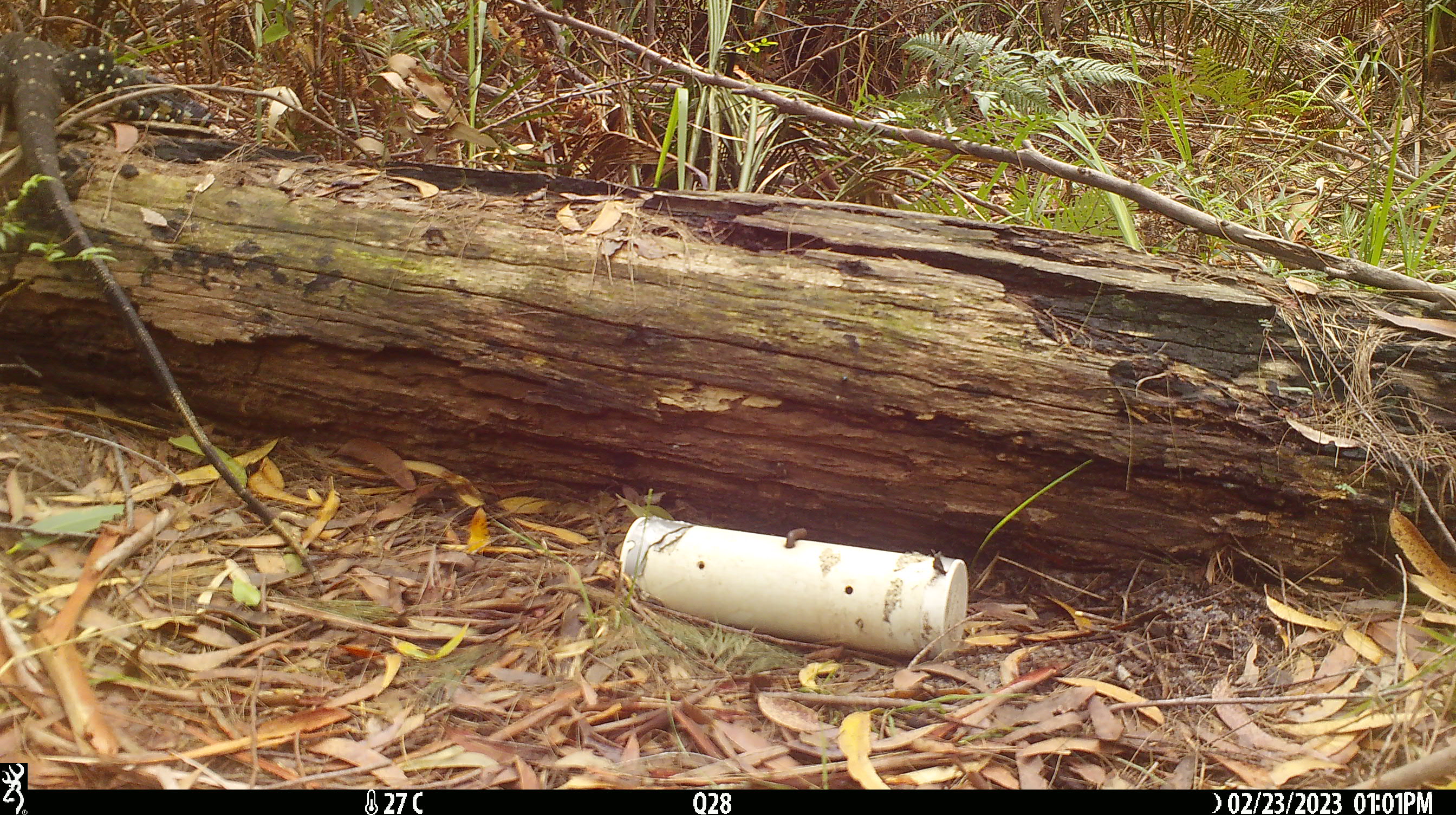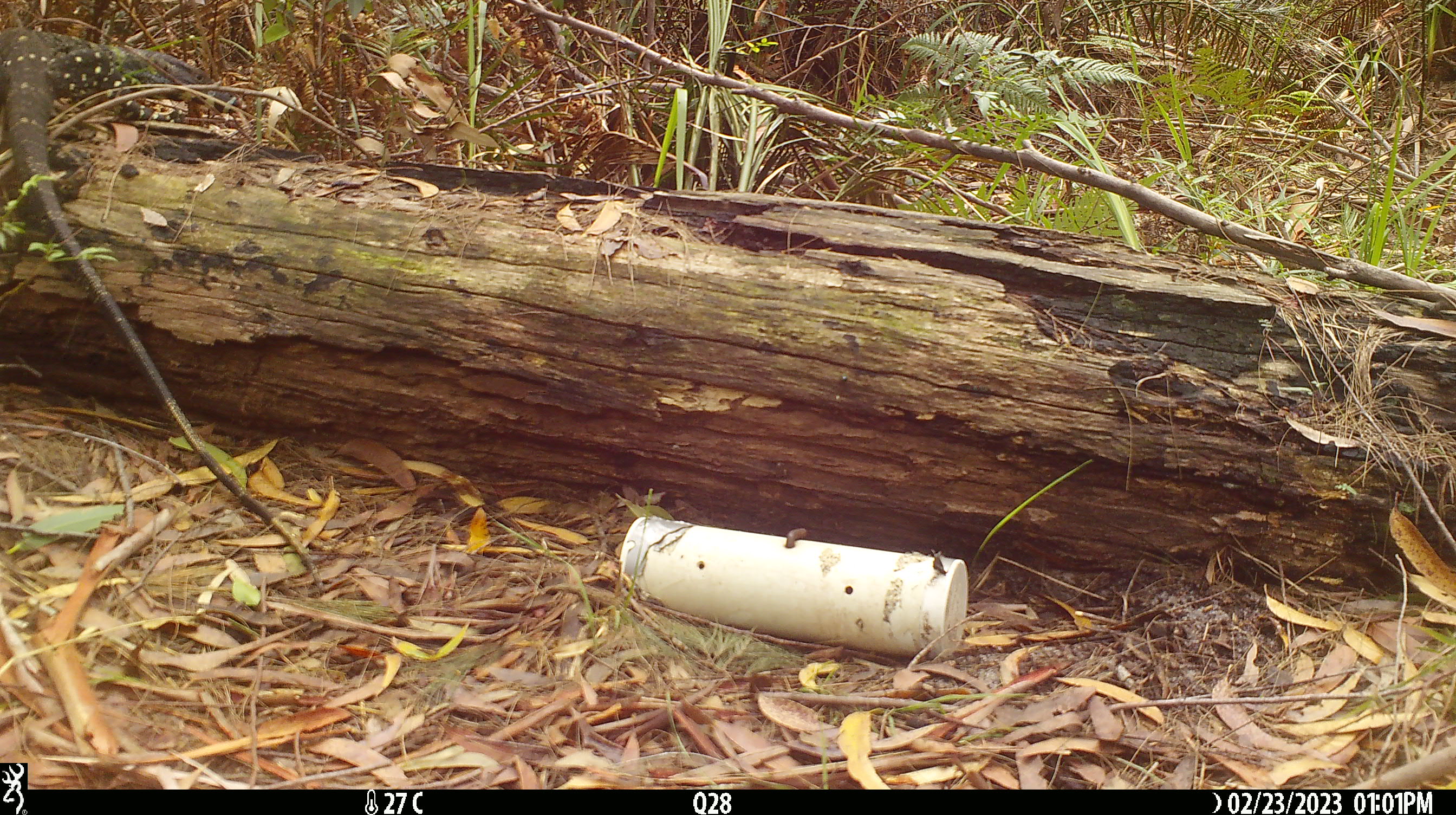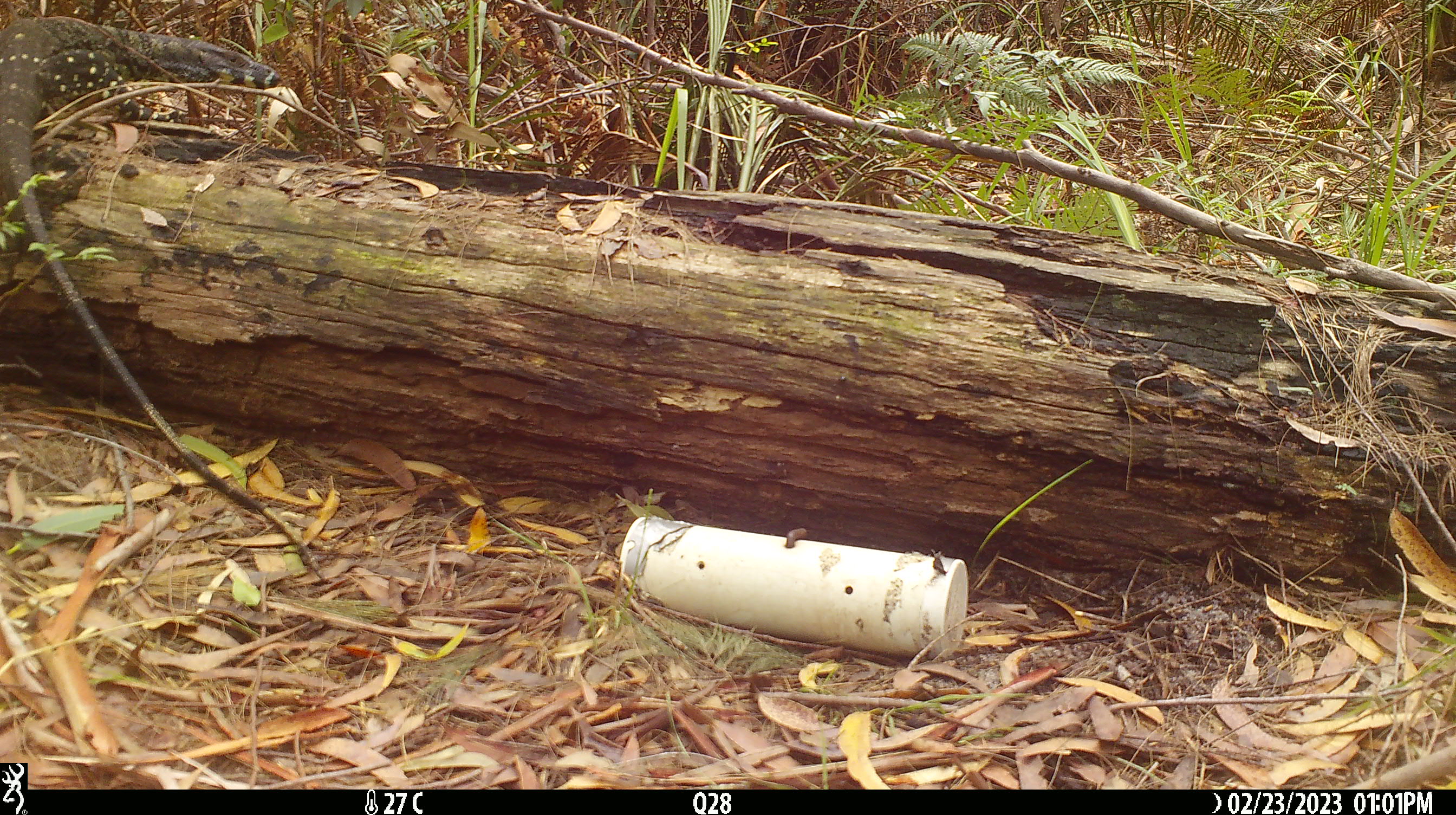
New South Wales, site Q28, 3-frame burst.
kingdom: Animalia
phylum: Chordata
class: Reptilia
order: Squamata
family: Varanidae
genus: Varanus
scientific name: Varanus varius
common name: lace monitor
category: goanna